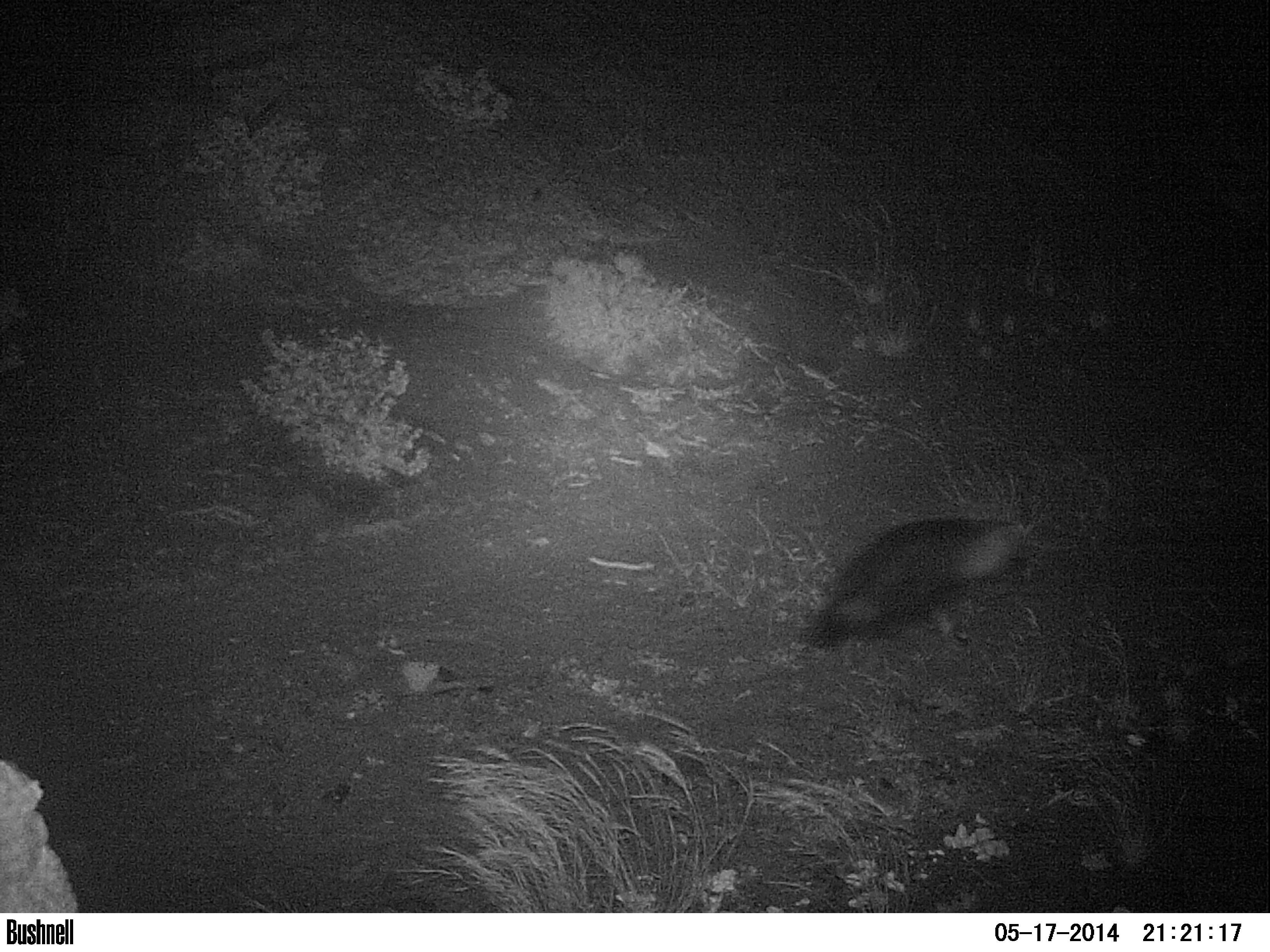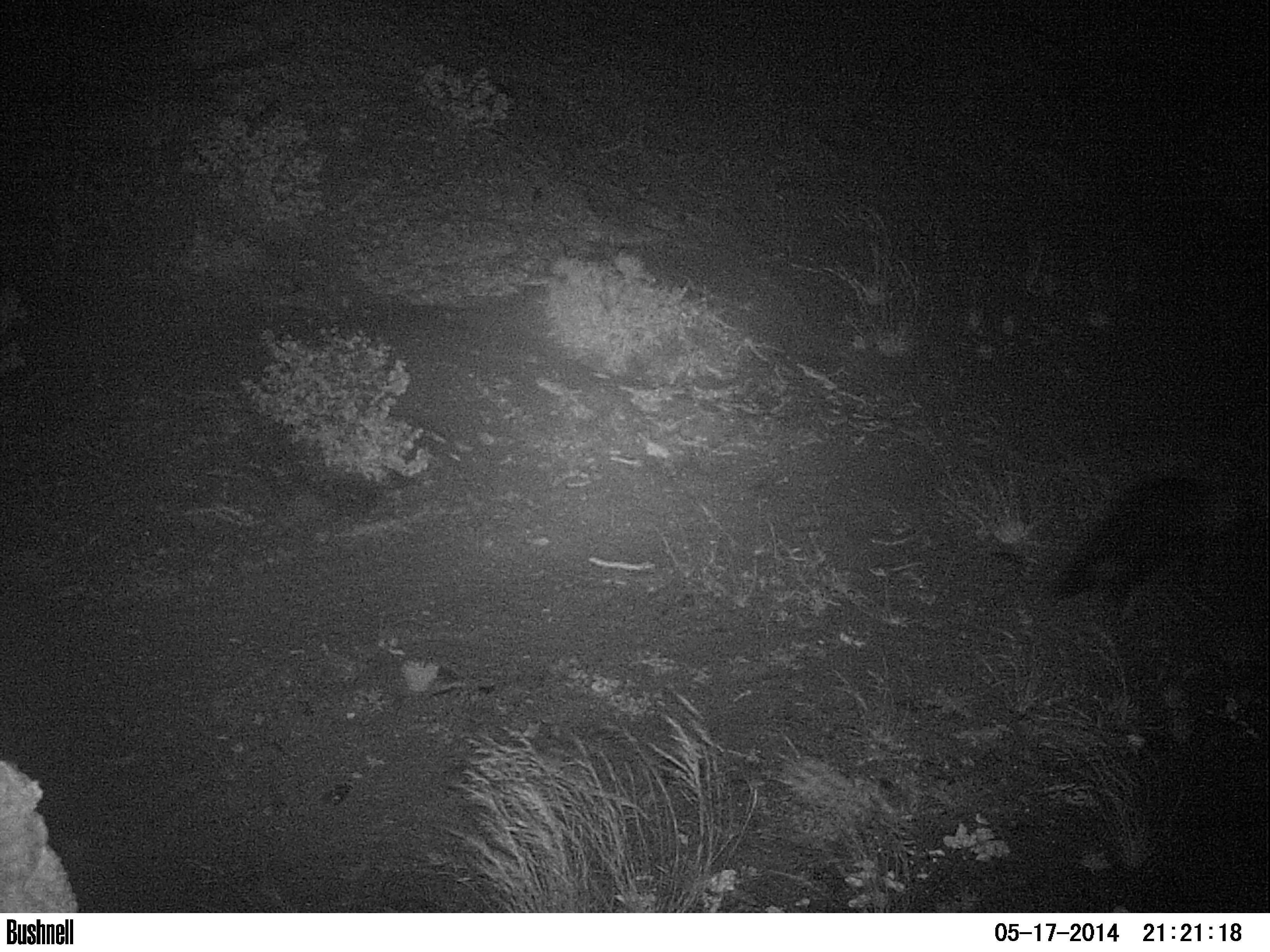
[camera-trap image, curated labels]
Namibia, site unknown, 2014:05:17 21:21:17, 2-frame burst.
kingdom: Animalia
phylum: Chordata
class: Mammalia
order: Carnivora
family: Hyaenidae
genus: Parahyaena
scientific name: Parahyaena brunnea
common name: brown hyena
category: hyaena brunnea